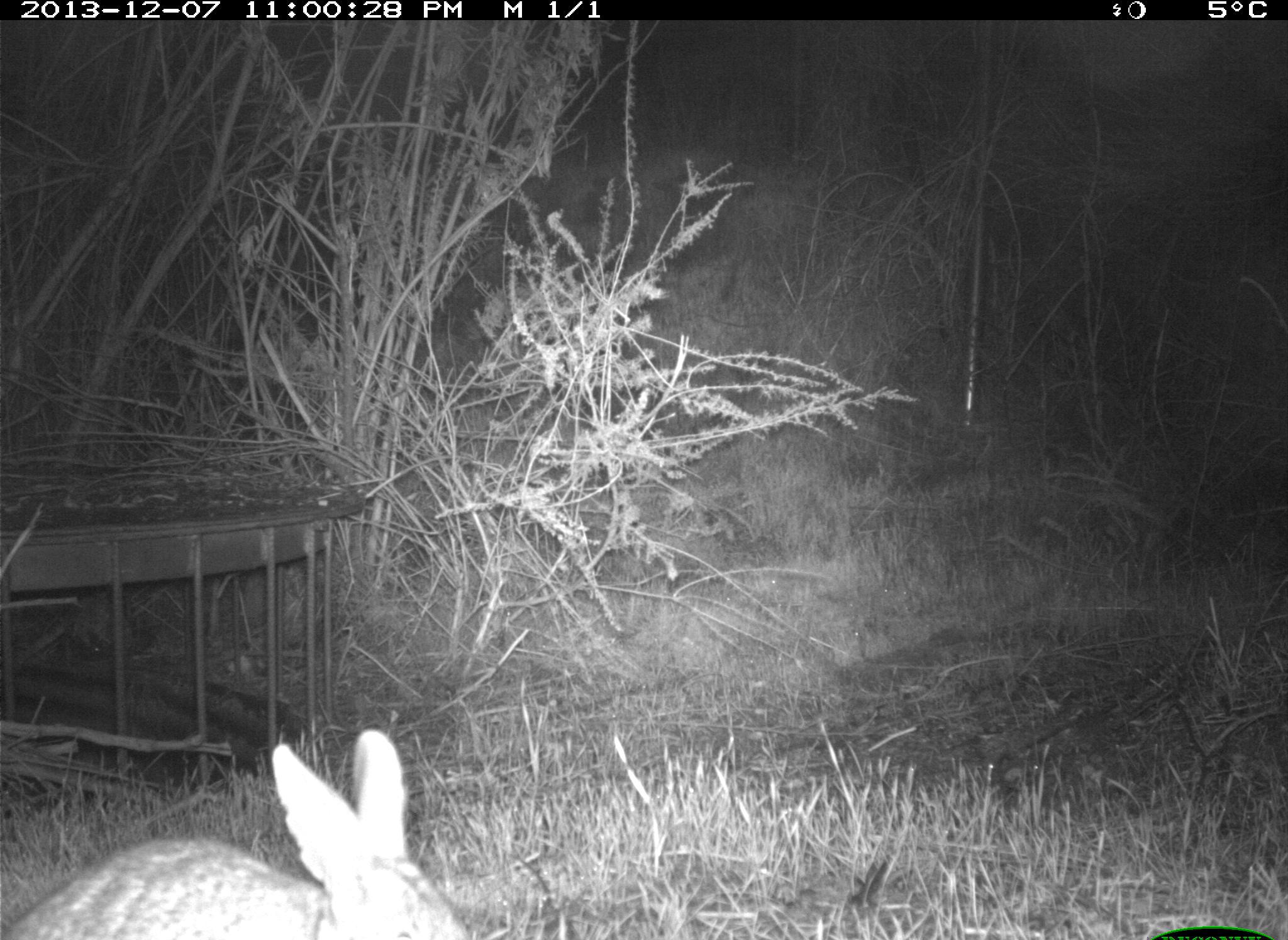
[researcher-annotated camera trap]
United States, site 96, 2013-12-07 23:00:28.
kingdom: Animalia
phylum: Chordata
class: Mammalia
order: Lagomorpha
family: Leporidae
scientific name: Leporidae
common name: rabbits and hares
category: rabbit